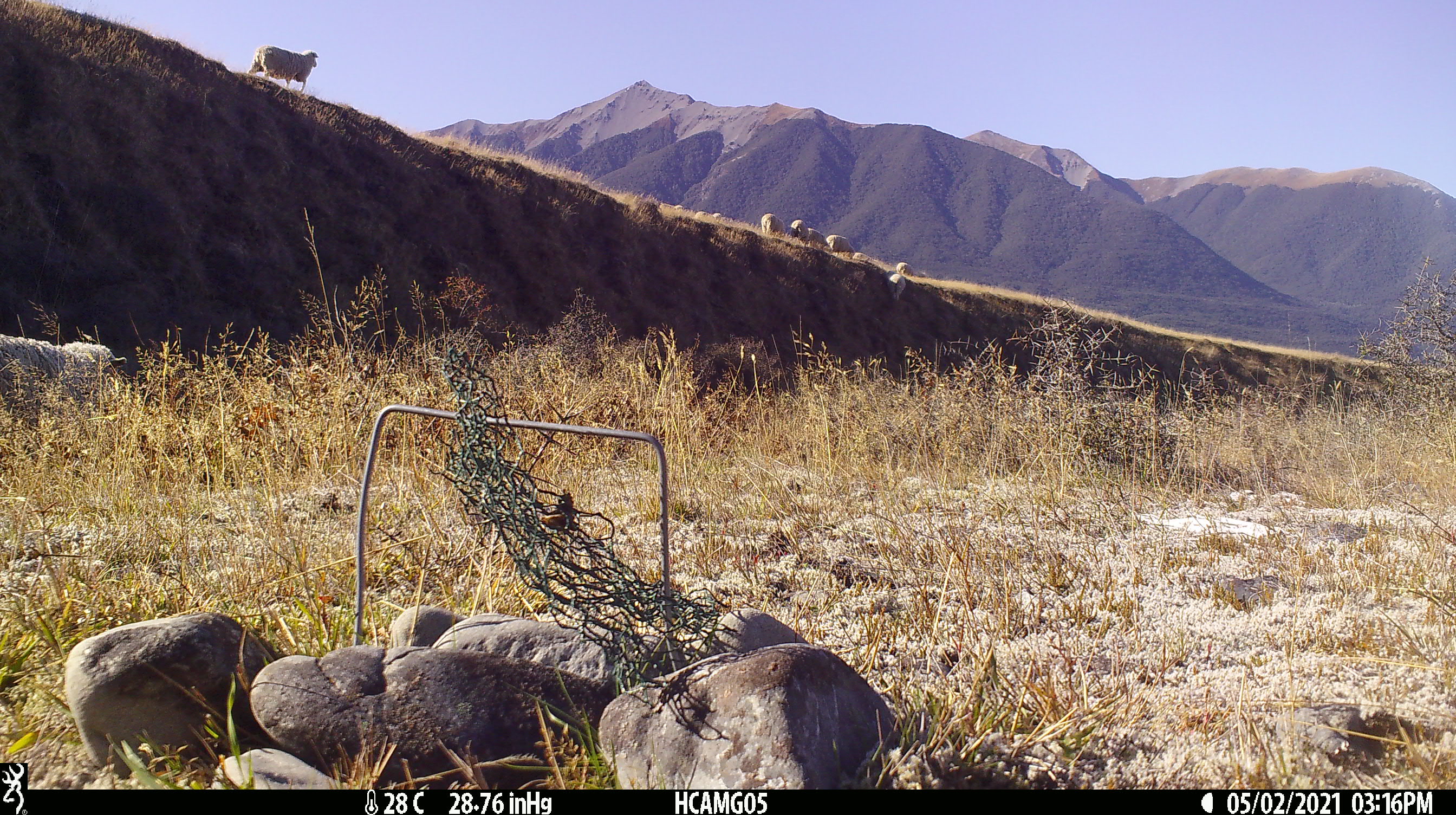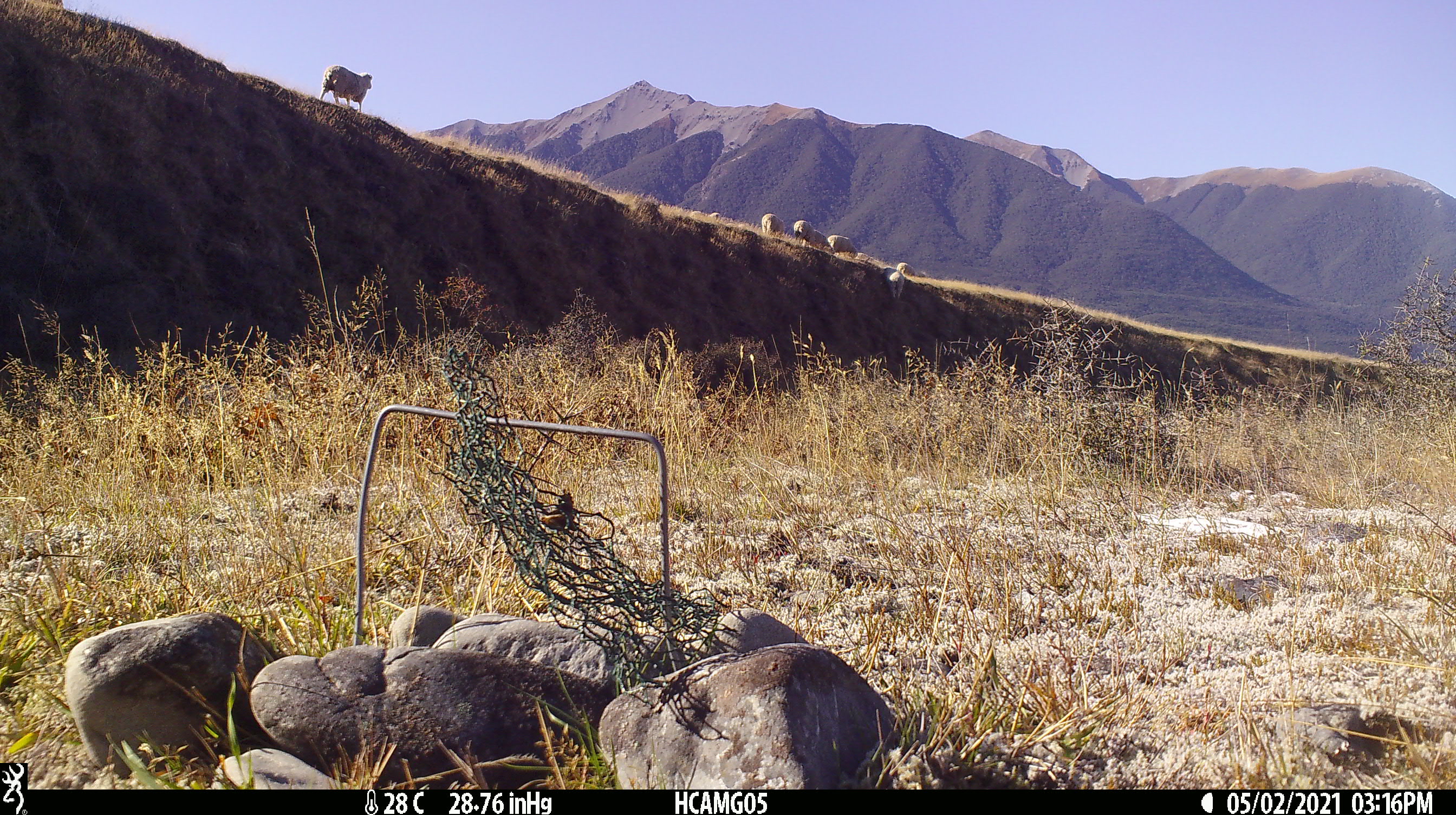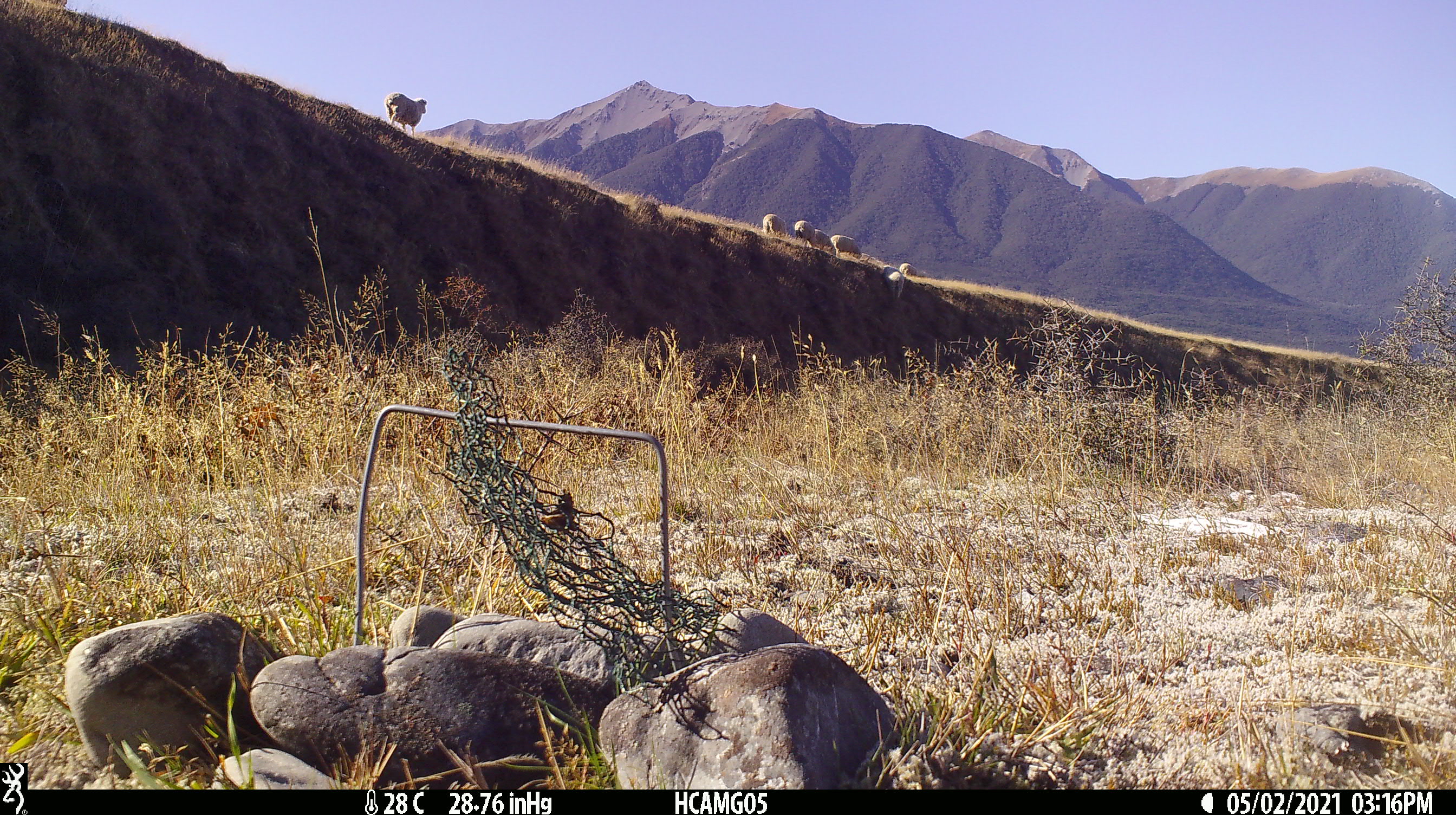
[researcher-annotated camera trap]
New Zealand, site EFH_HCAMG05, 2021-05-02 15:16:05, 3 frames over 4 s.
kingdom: Animalia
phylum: Chordata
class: Mammalia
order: Artiodactyla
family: Bovidae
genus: Ovis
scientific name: Ovis aries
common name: domestic sheep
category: sheep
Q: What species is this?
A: Sheep (domestic sheep) (Ovis aries).